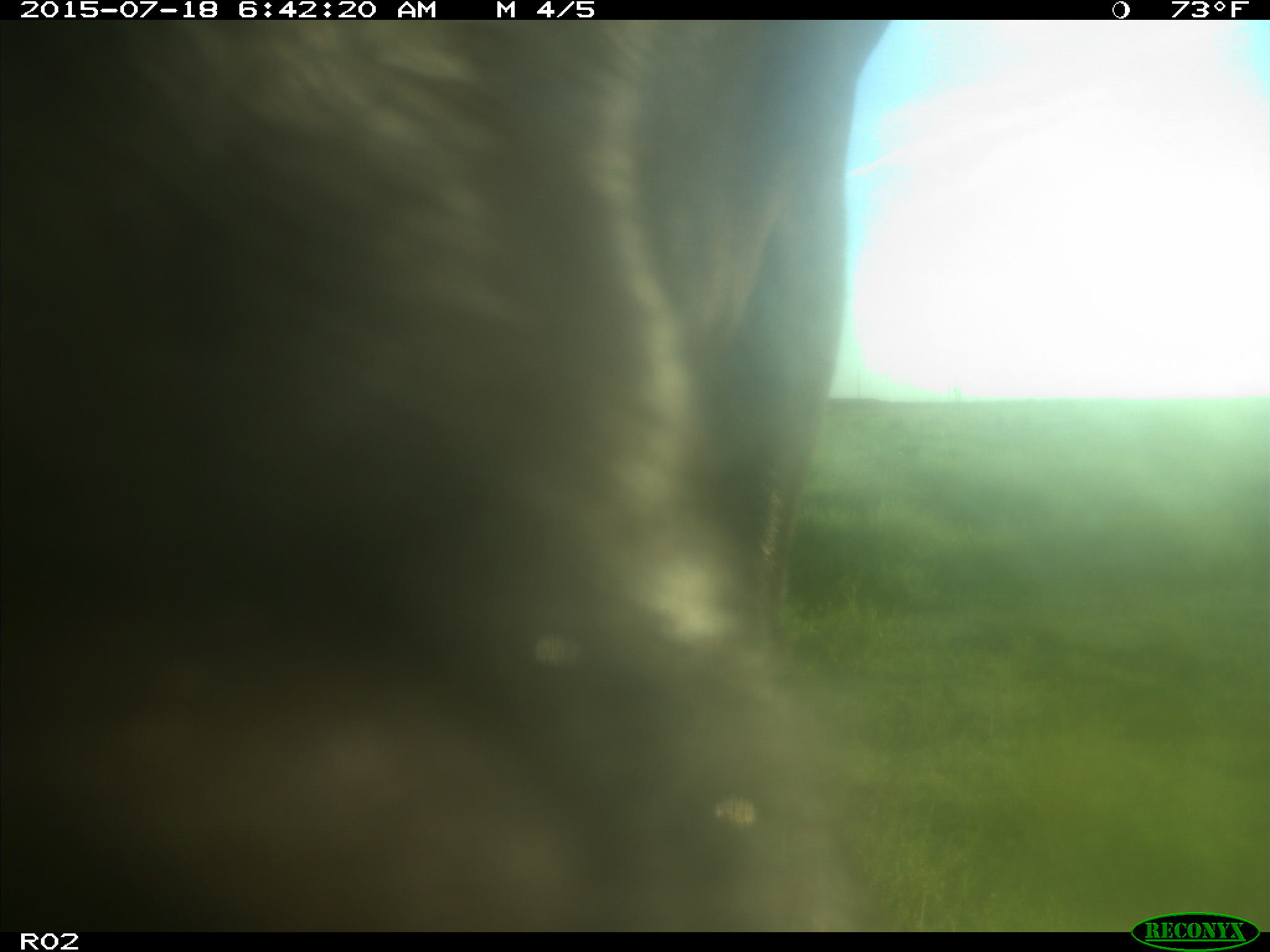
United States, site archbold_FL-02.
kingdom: Animalia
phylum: Chordata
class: Mammalia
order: Artiodactyla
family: Bovidae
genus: Bos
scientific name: Bos taurus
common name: domestic cow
Bos taurus (domestic cow).